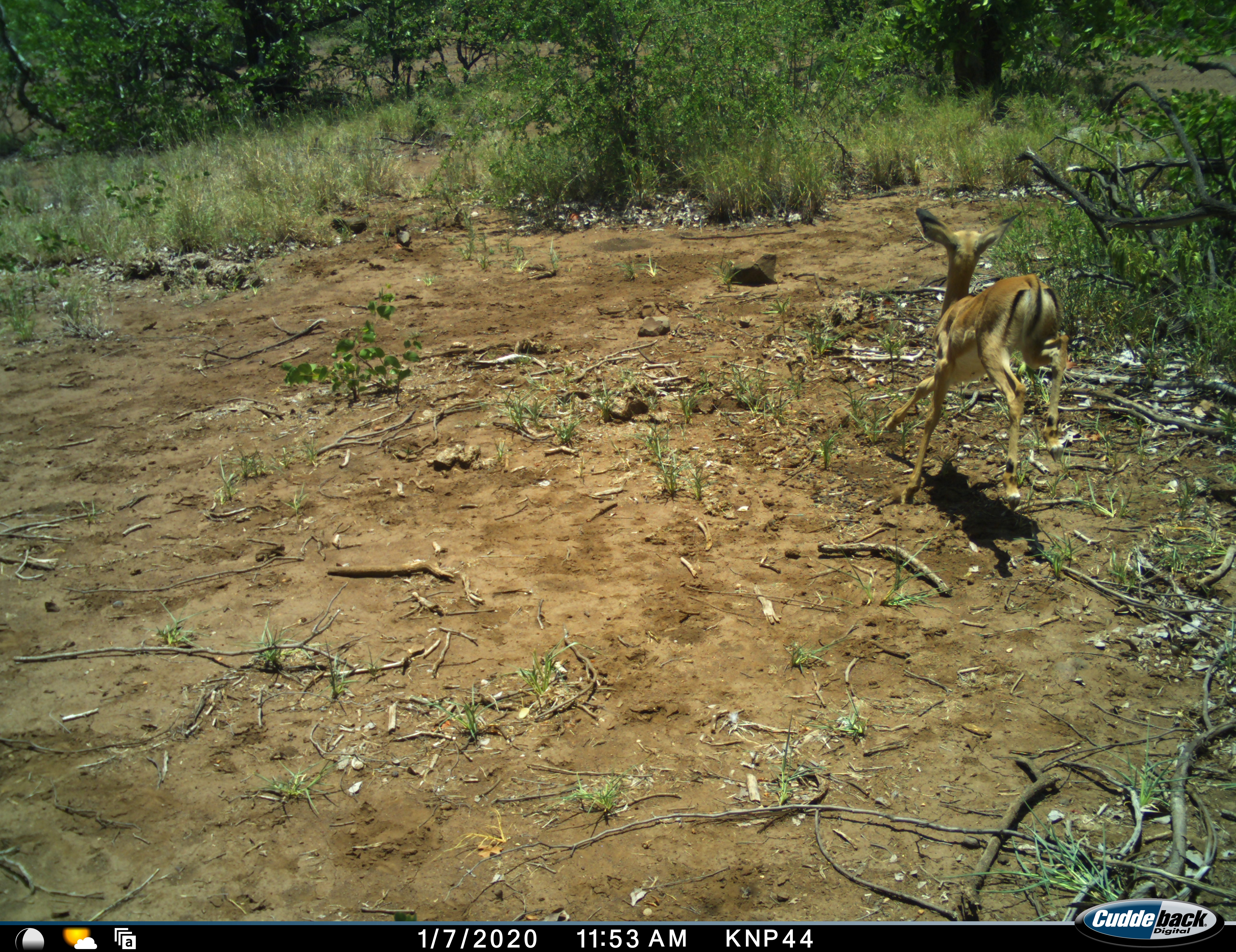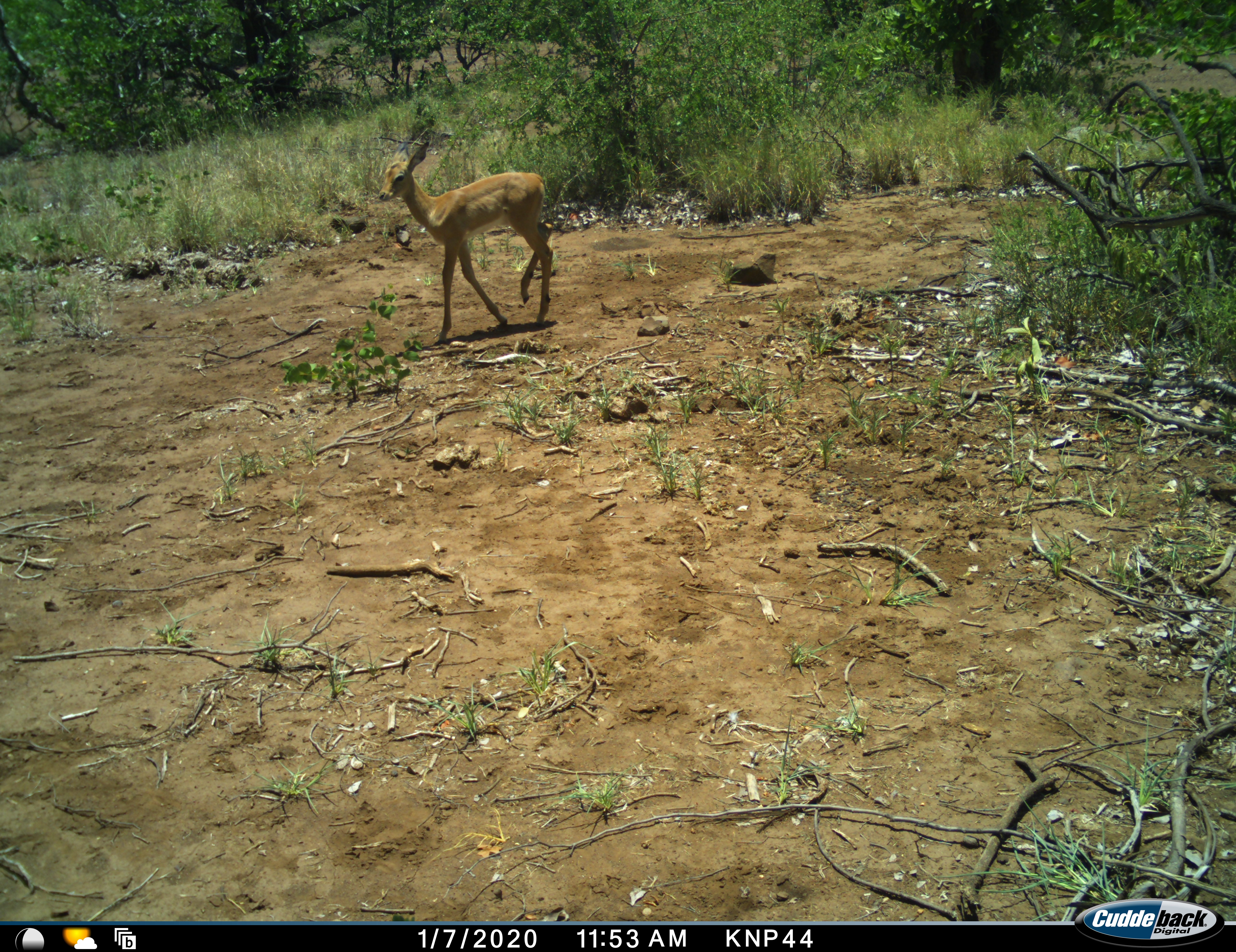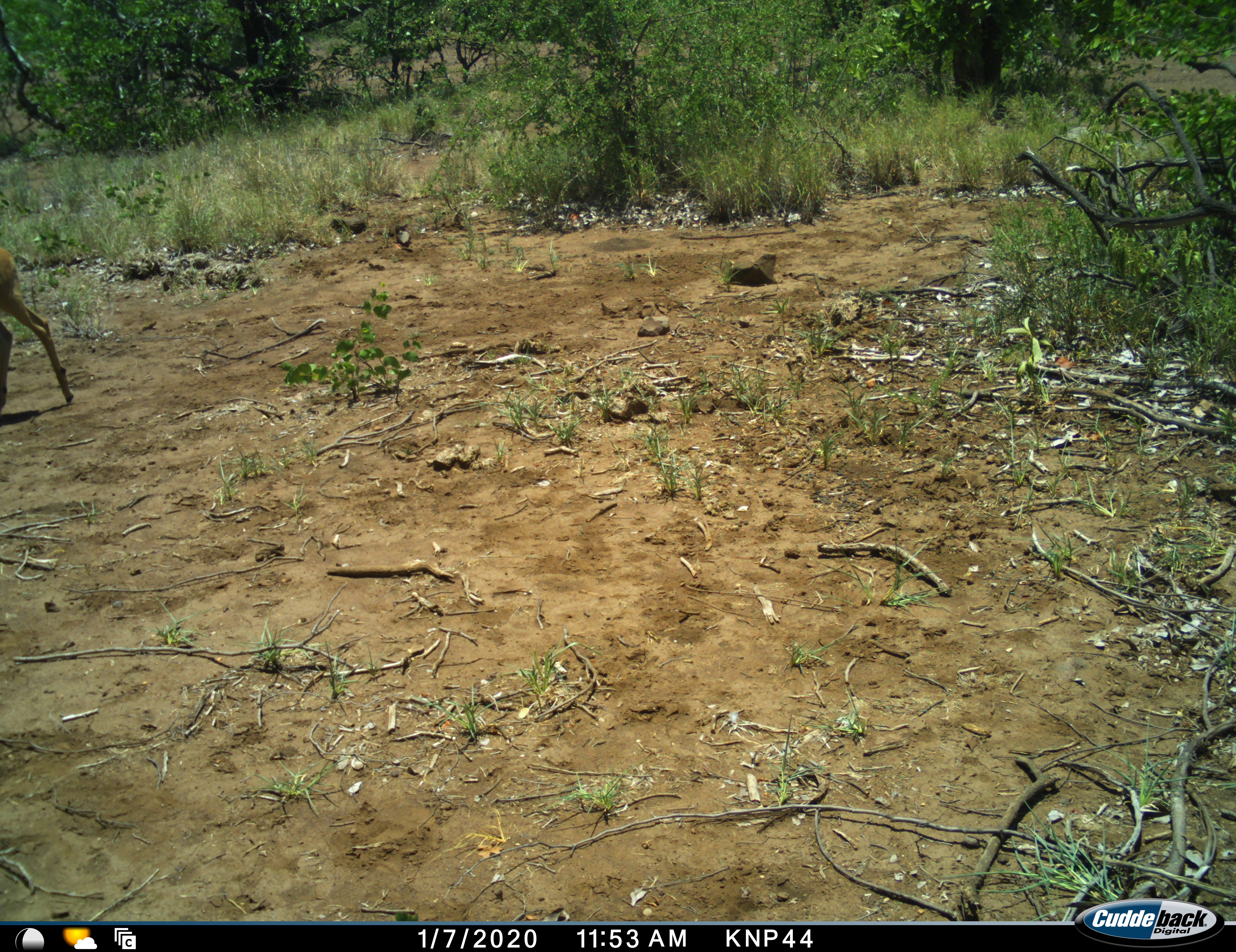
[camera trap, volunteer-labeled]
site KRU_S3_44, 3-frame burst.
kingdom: Animalia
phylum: Chordata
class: Mammalia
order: Artiodactyla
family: Bovidae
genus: Aepyceros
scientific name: Aepyceros melampus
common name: impala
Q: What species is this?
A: Impala (Aepyceros melampus).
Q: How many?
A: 1.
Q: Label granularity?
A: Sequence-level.